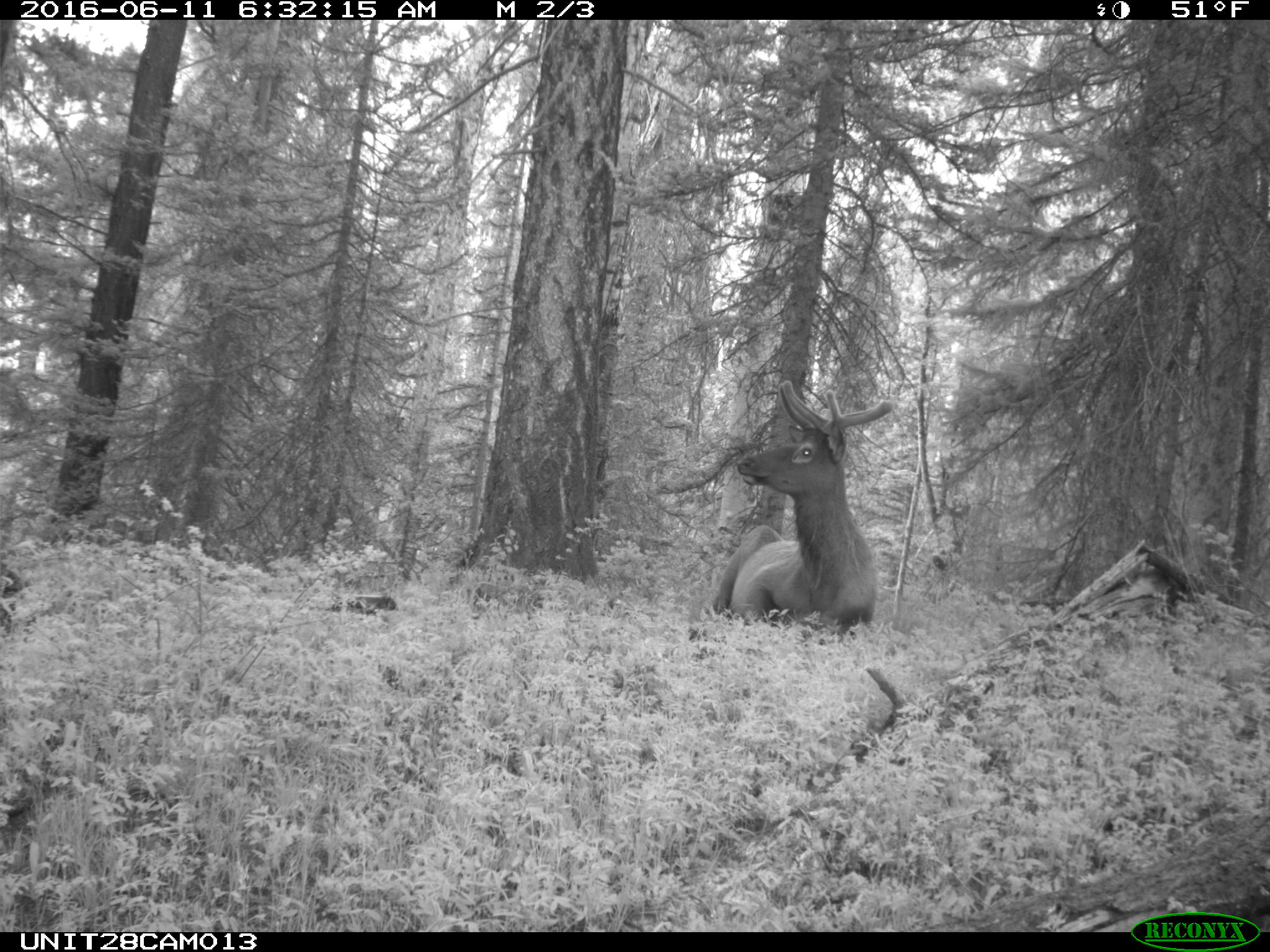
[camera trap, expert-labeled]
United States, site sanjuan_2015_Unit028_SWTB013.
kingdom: Animalia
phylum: Chordata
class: Mammalia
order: Artiodactyla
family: Cervidae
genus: Cervus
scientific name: Cervus elaphus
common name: red deer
Cervus elaphus (red deer).